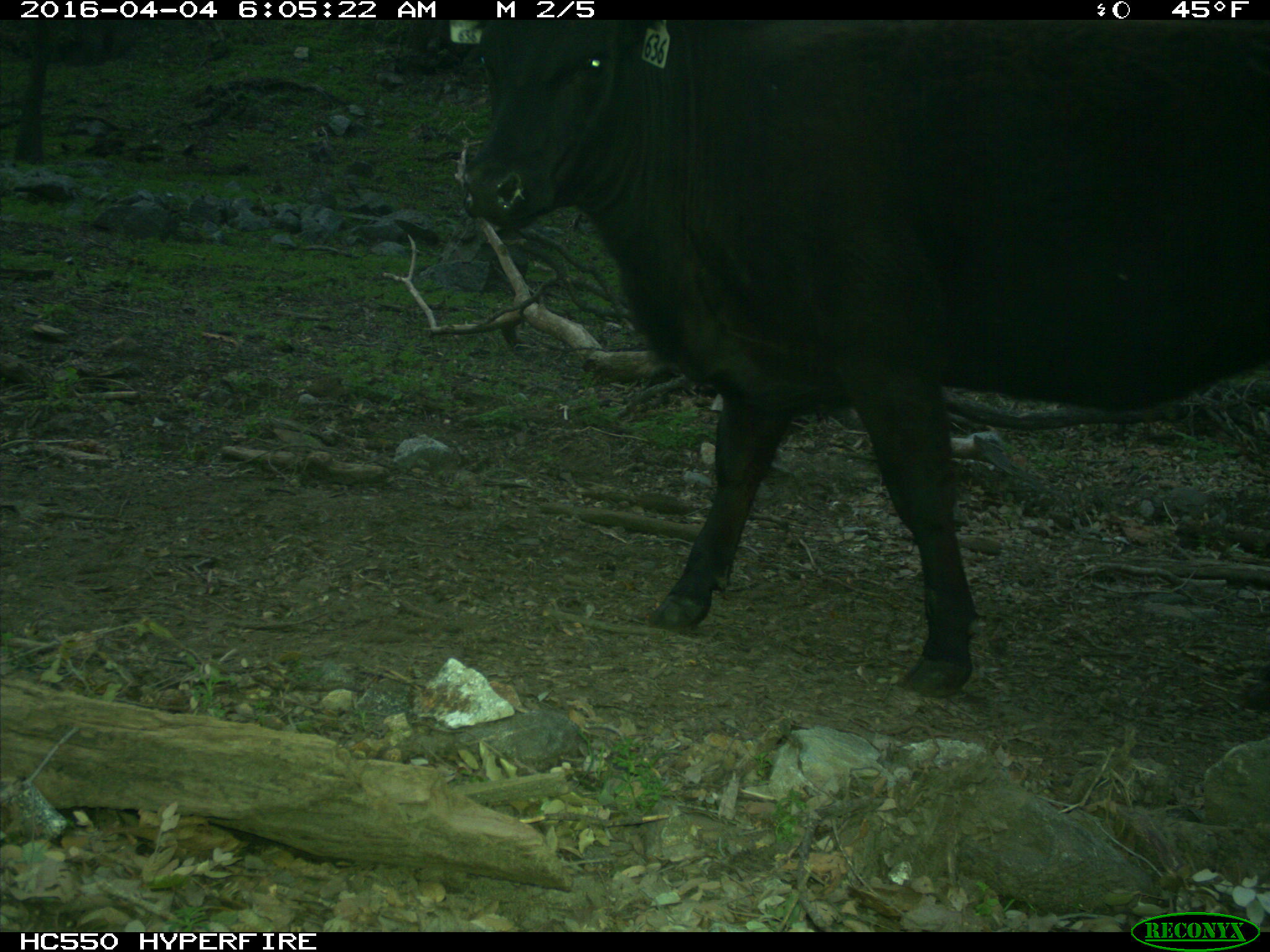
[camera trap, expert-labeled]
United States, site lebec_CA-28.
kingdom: Animalia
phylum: Chordata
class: Mammalia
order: Artiodactyla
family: Bovidae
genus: Bos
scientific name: Bos taurus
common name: domestic cow